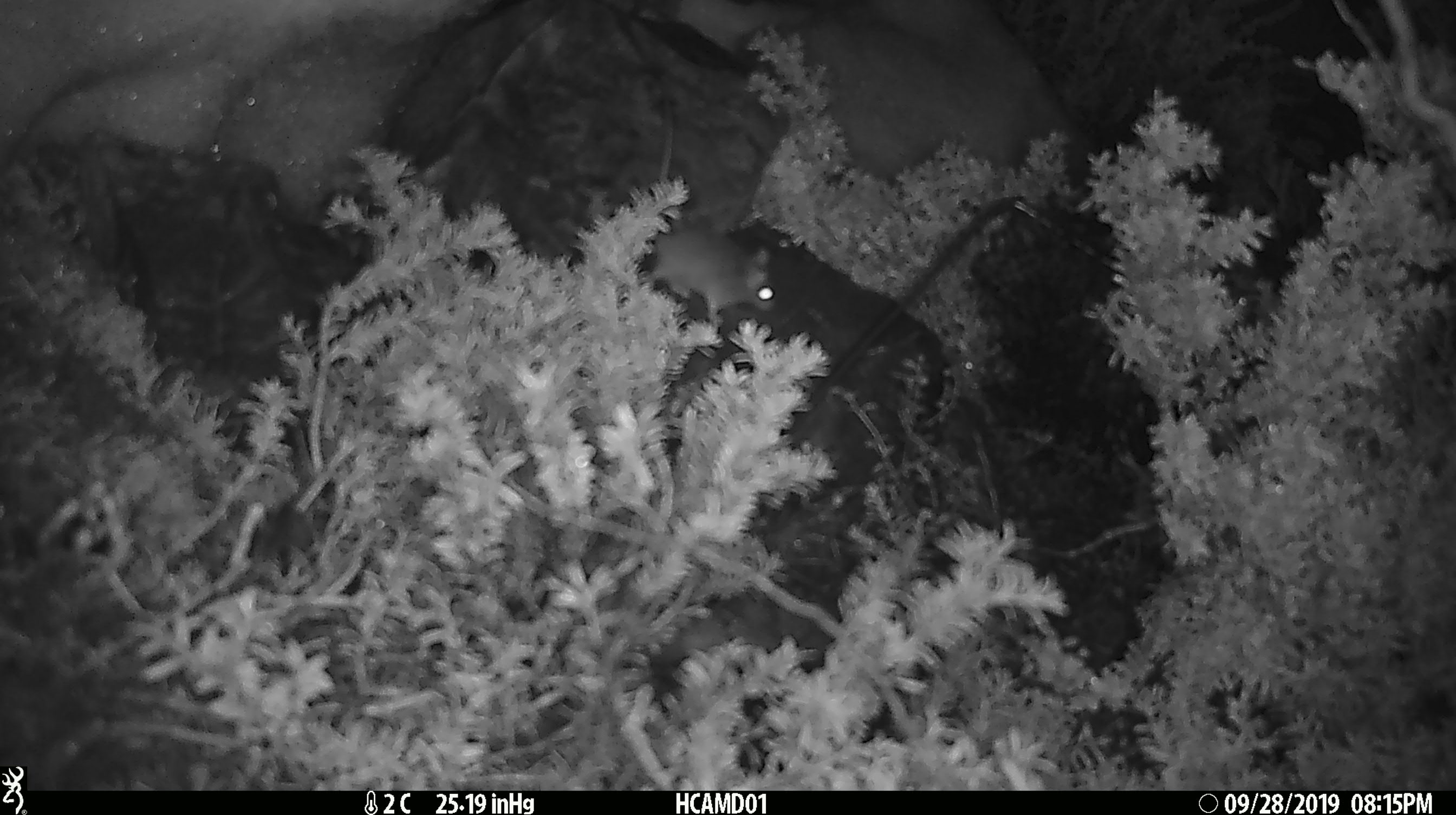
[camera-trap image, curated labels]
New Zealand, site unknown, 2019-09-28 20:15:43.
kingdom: Animalia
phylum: Chordata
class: Mammalia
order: Rodentia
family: Muridae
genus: Mus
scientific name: Mus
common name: mouse